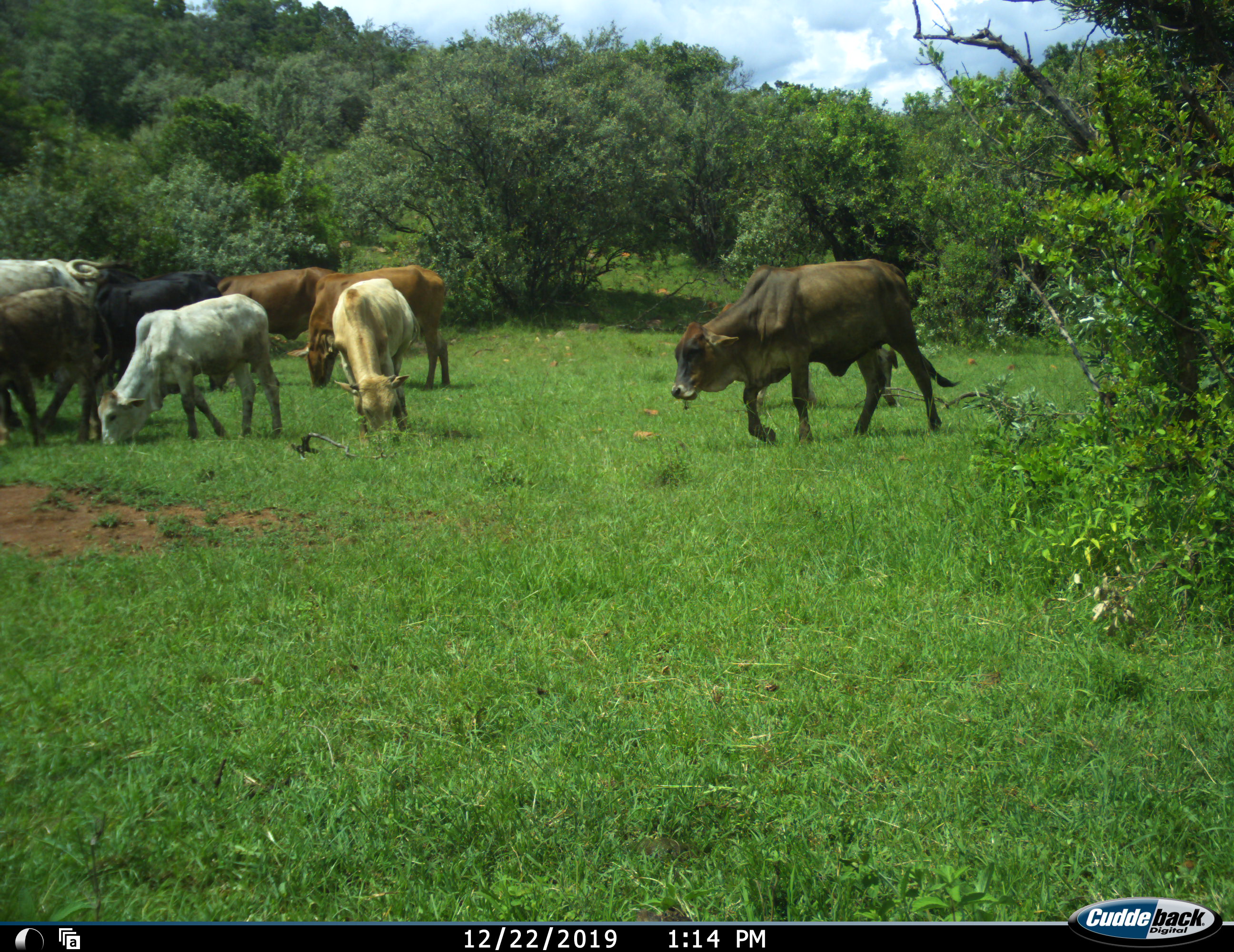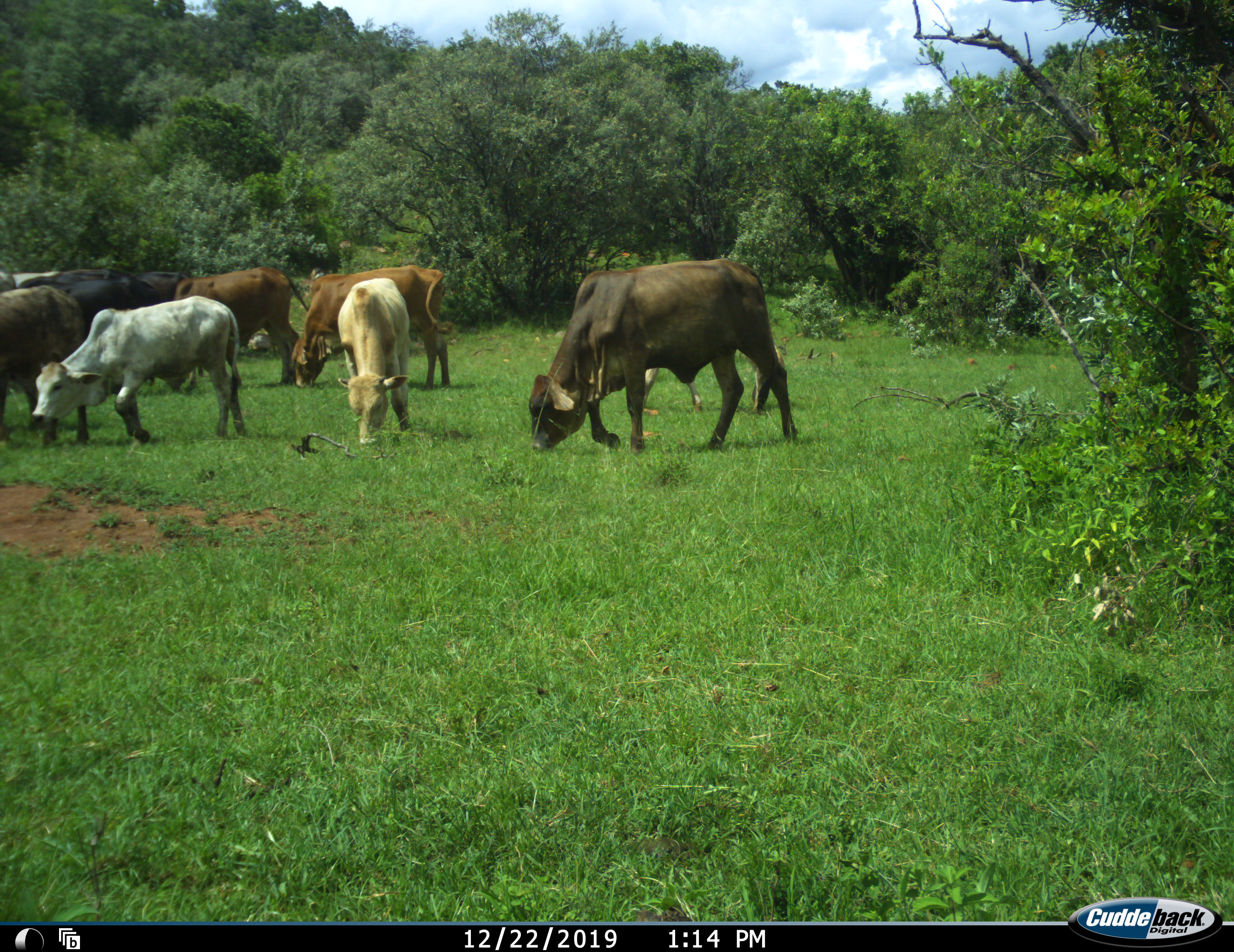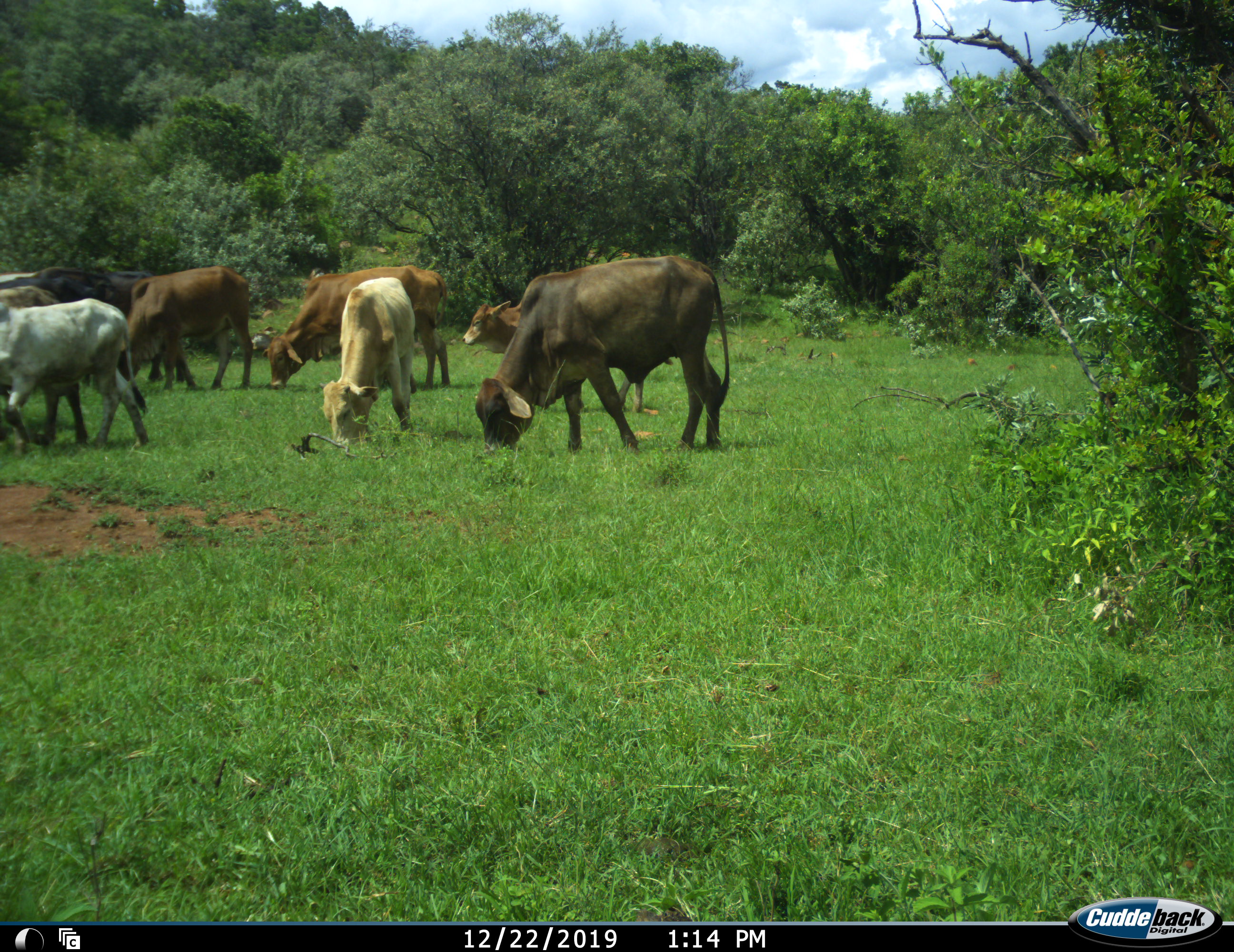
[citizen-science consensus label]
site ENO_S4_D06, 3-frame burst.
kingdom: Animalia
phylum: Chordata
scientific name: Vertebrata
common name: domestic animal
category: domesticanimal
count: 9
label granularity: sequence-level